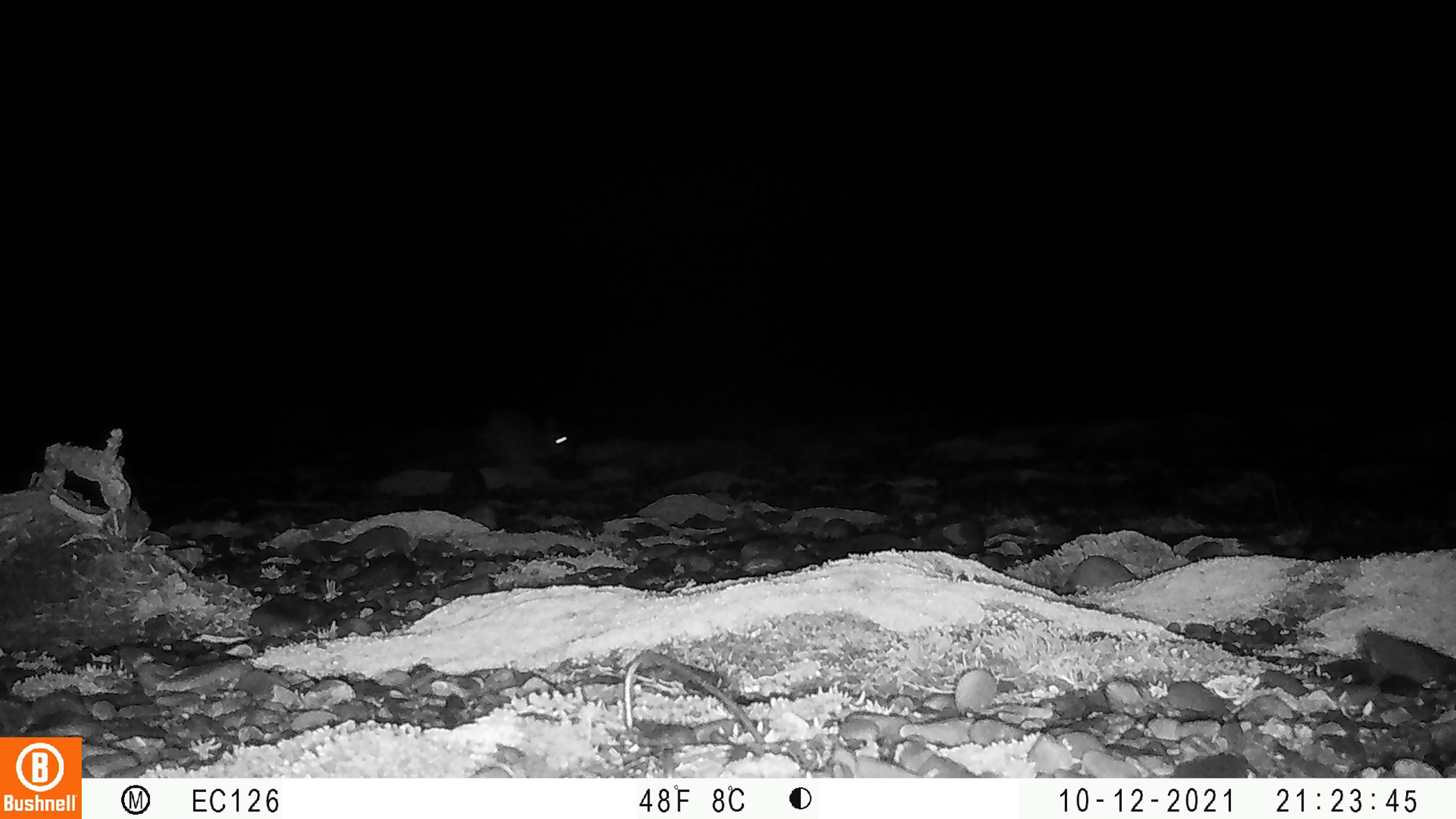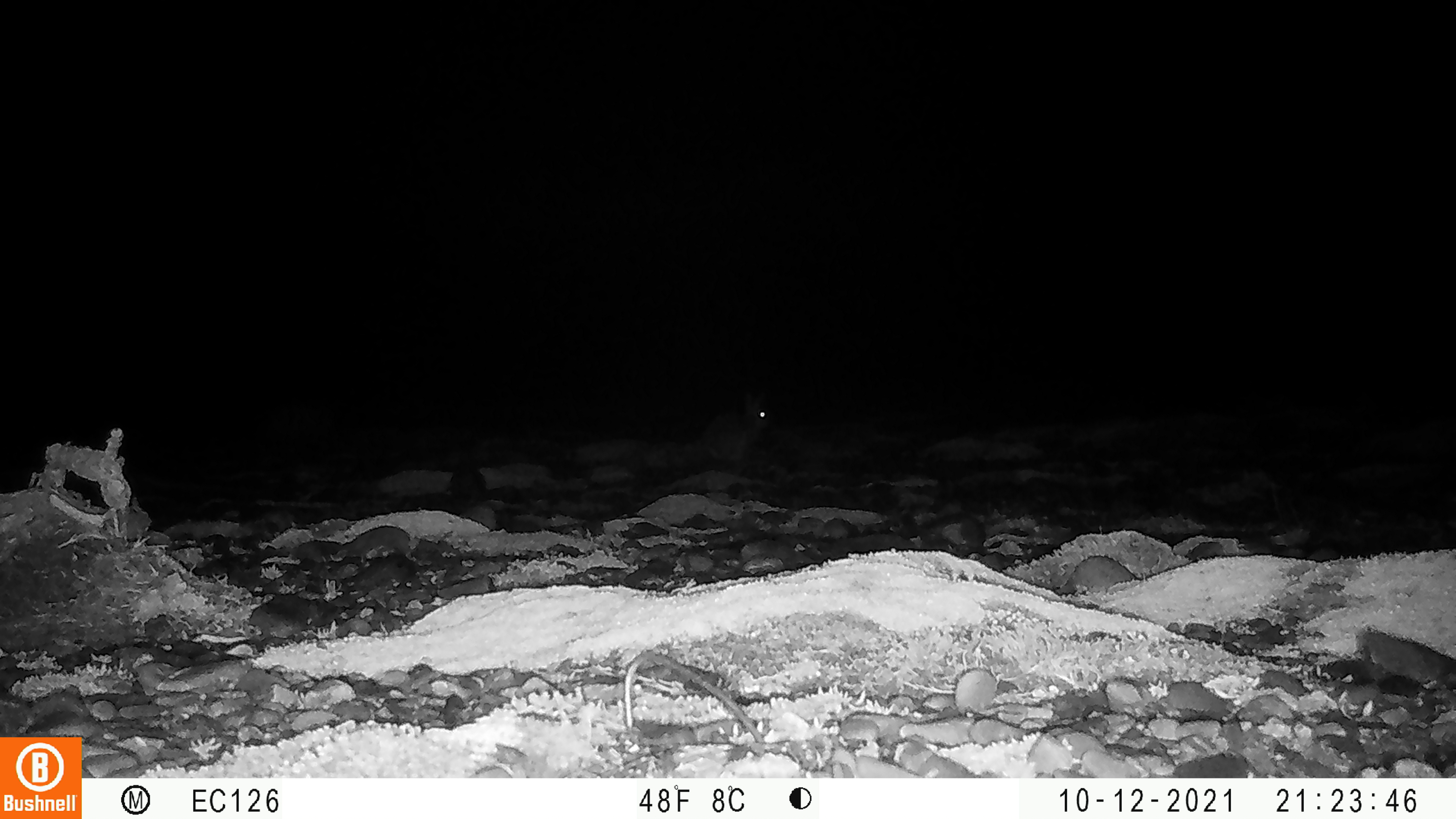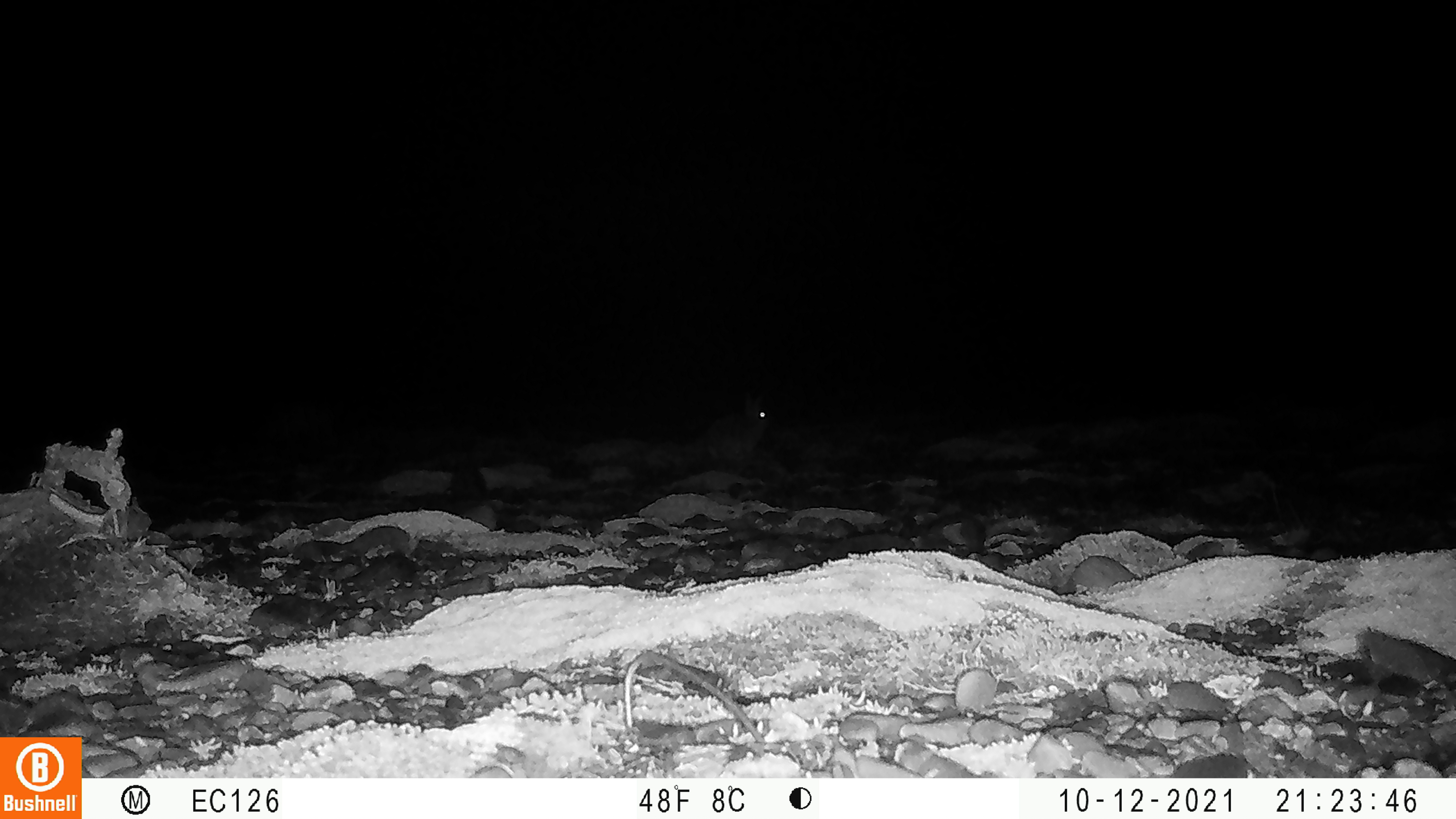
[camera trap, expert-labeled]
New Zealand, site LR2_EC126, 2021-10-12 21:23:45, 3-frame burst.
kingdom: Animalia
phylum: Chordata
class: Mammalia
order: Lagomorpha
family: Leporidae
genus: Oryctolagus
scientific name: Oryctolagus cuniculus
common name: european rabbit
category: rabbit